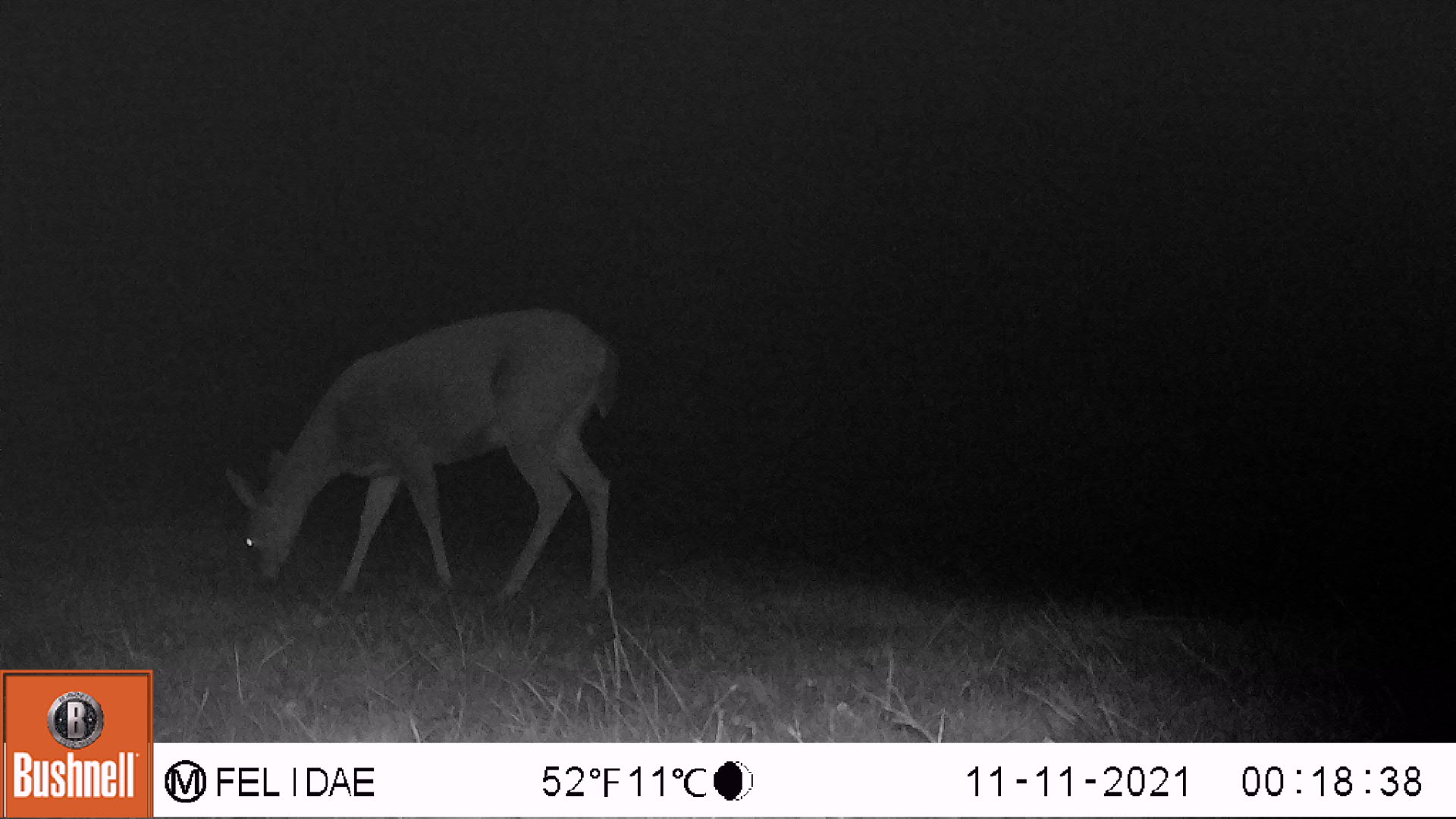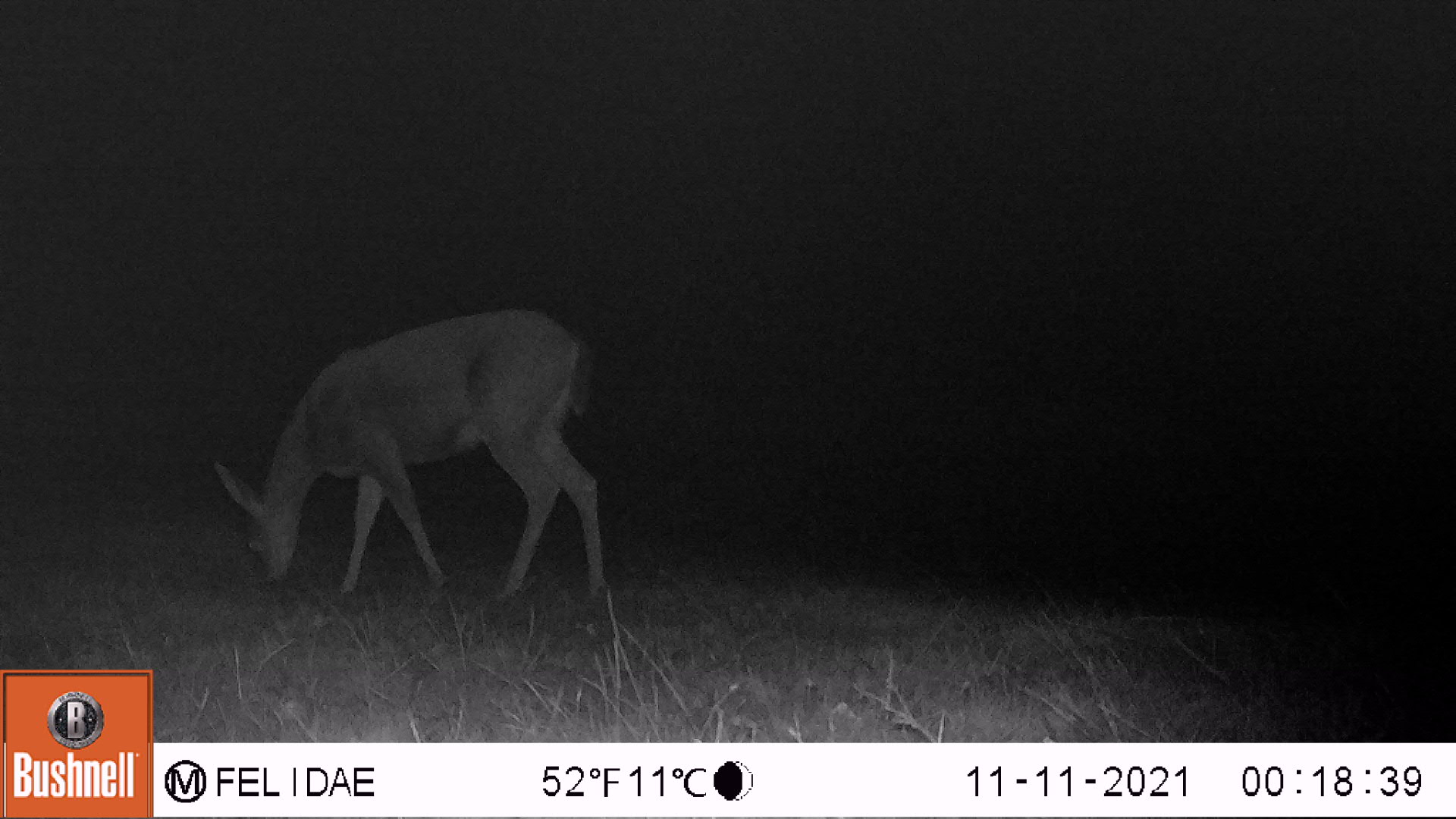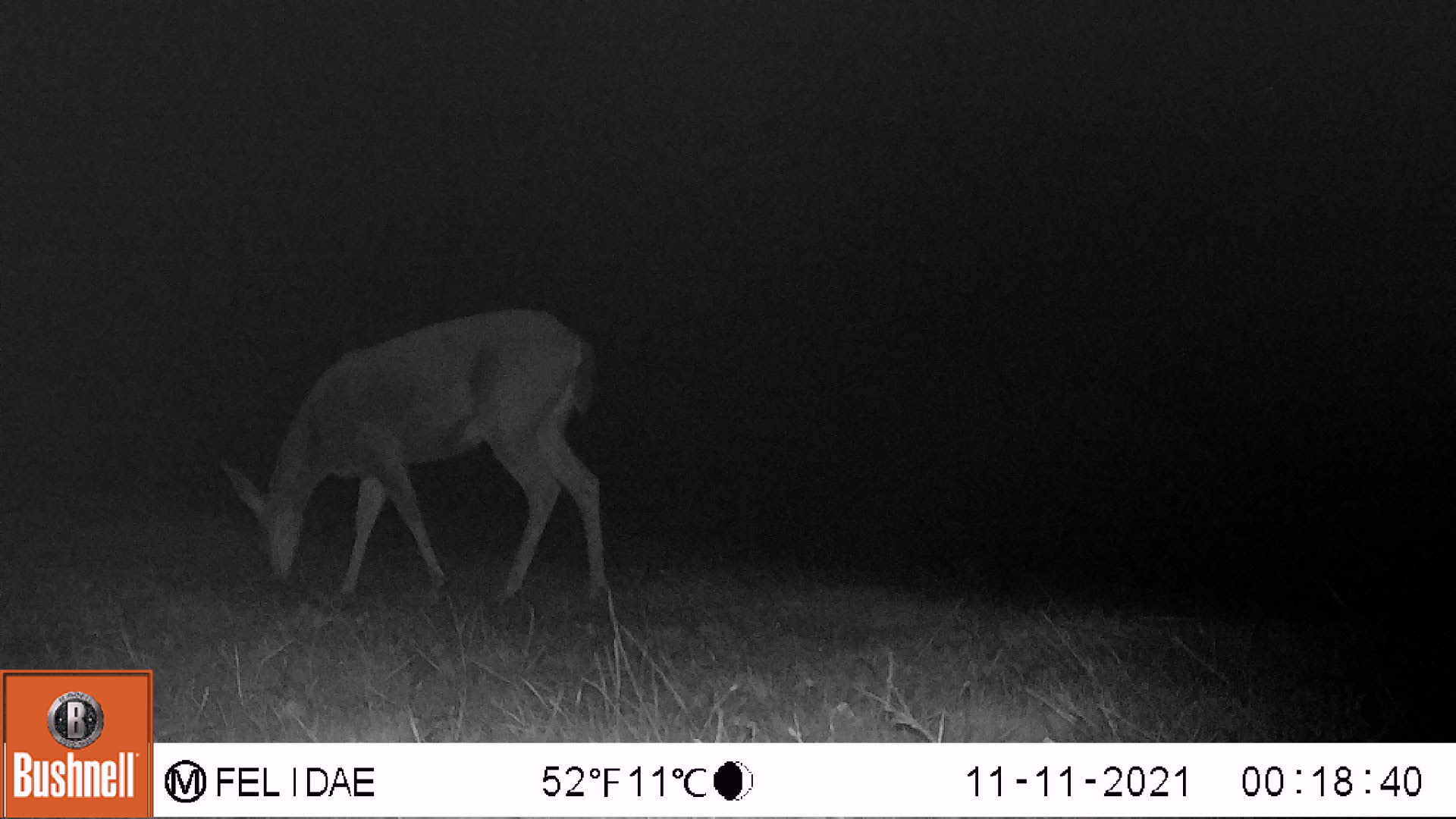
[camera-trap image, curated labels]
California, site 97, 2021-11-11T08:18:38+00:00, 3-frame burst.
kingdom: Animalia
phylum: Chordata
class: Mammalia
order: Artiodactyla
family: Cervidae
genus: Odocoileus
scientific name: Odocoileus hemionus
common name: mule deer